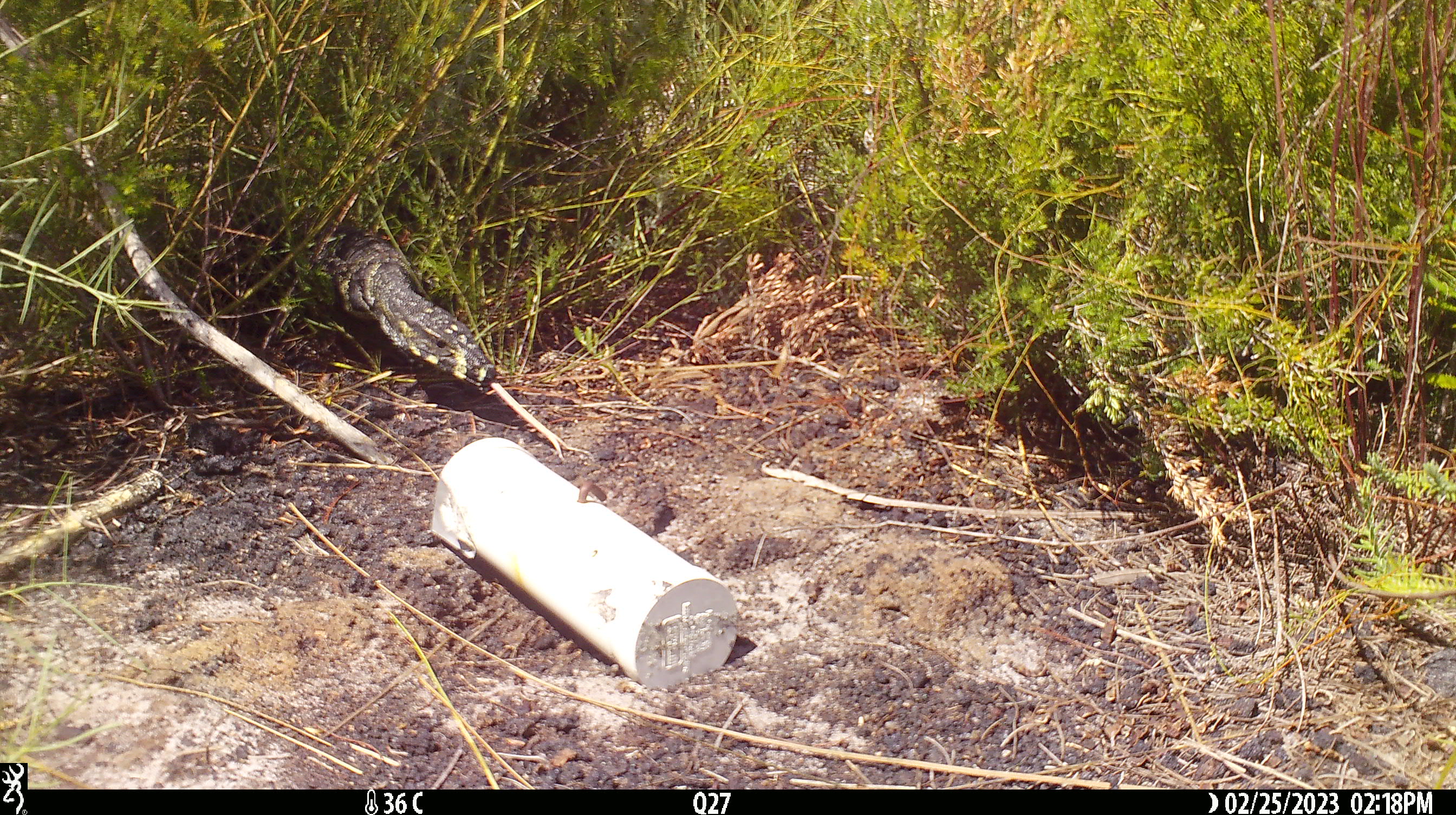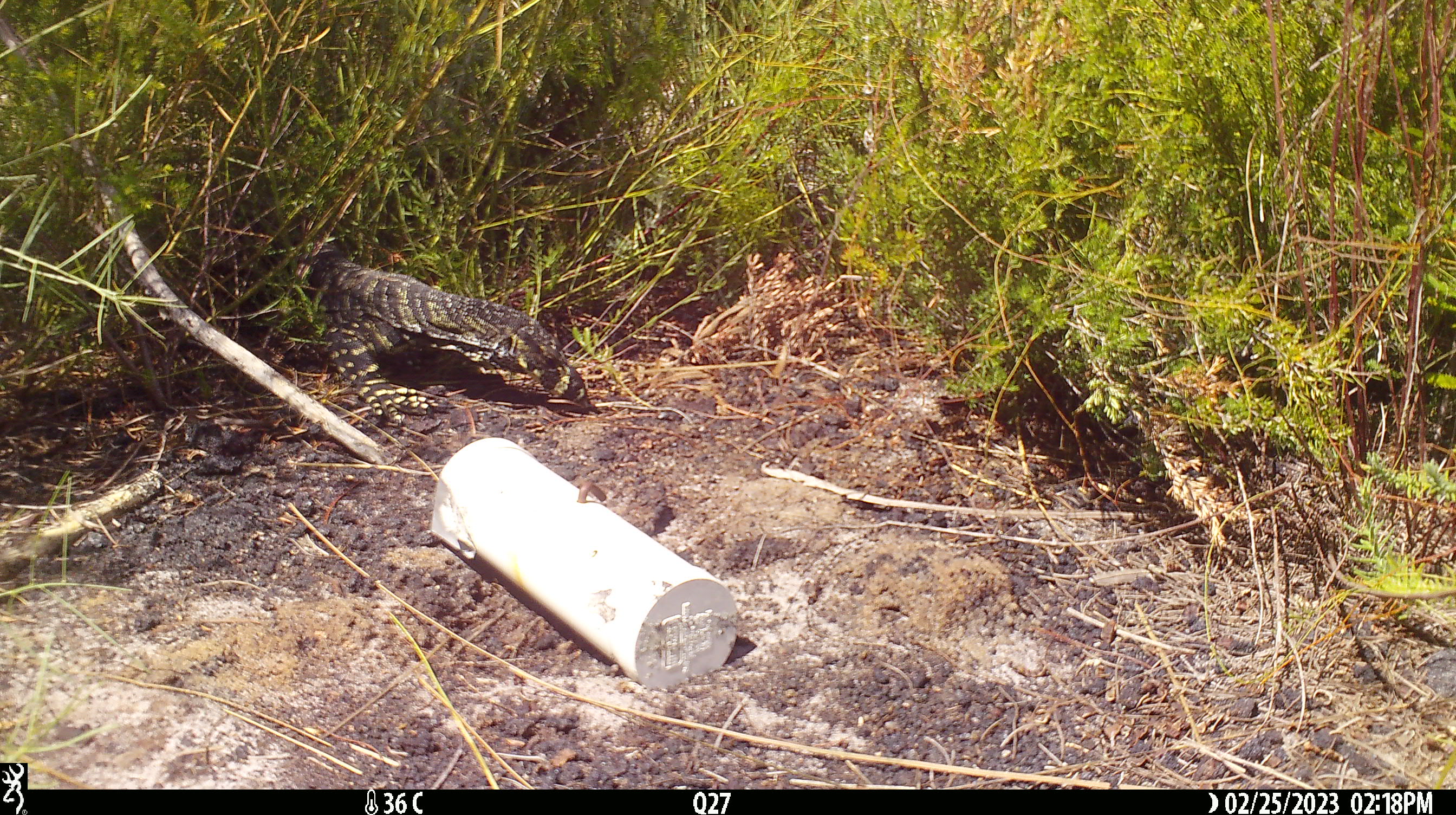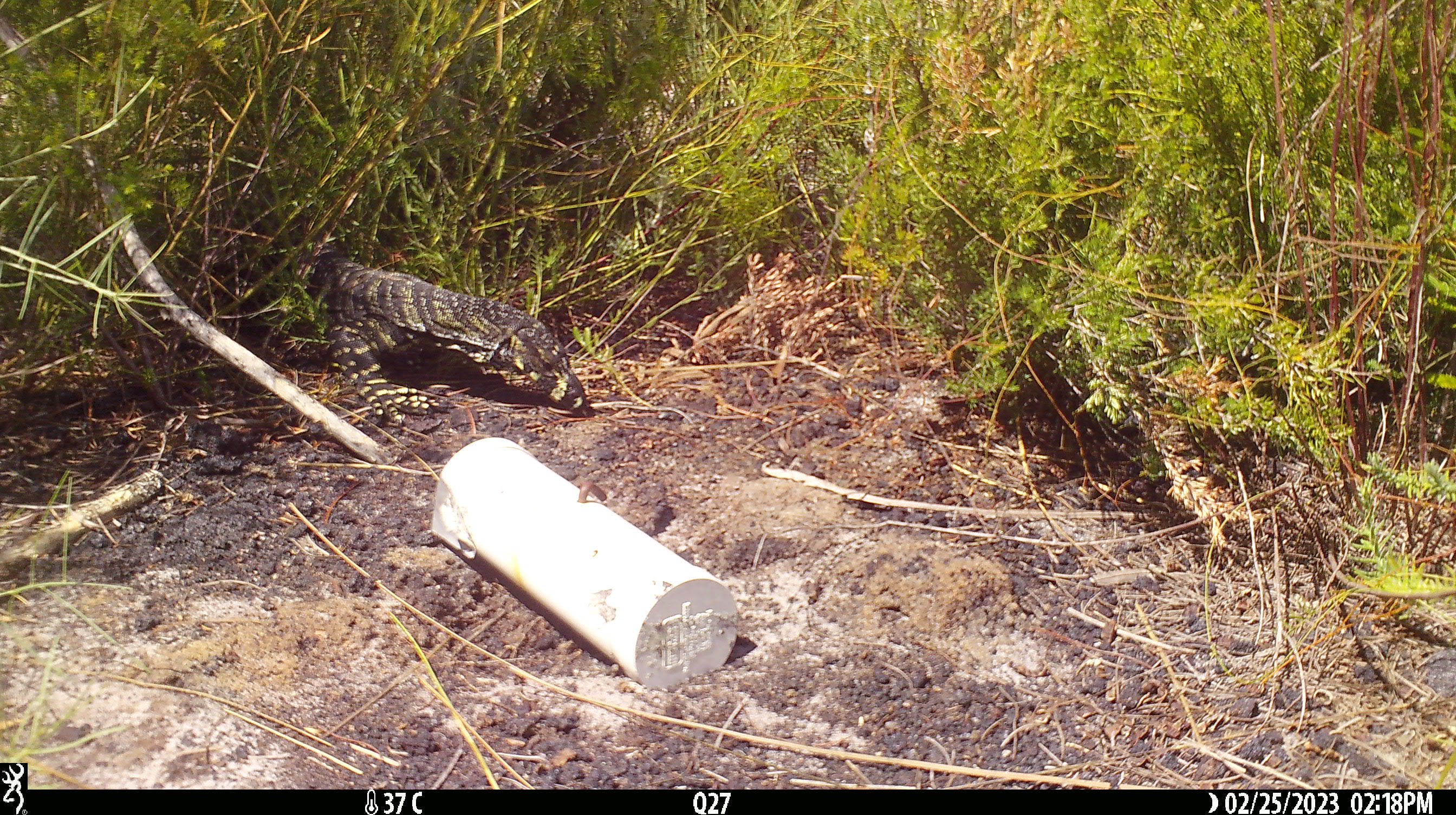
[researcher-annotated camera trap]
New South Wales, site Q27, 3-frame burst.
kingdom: Animalia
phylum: Chordata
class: Reptilia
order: Squamata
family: Varanidae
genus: Varanus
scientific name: Varanus varius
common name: lace monitor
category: goanna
Goanna (lace monitor) (Varanus varius).